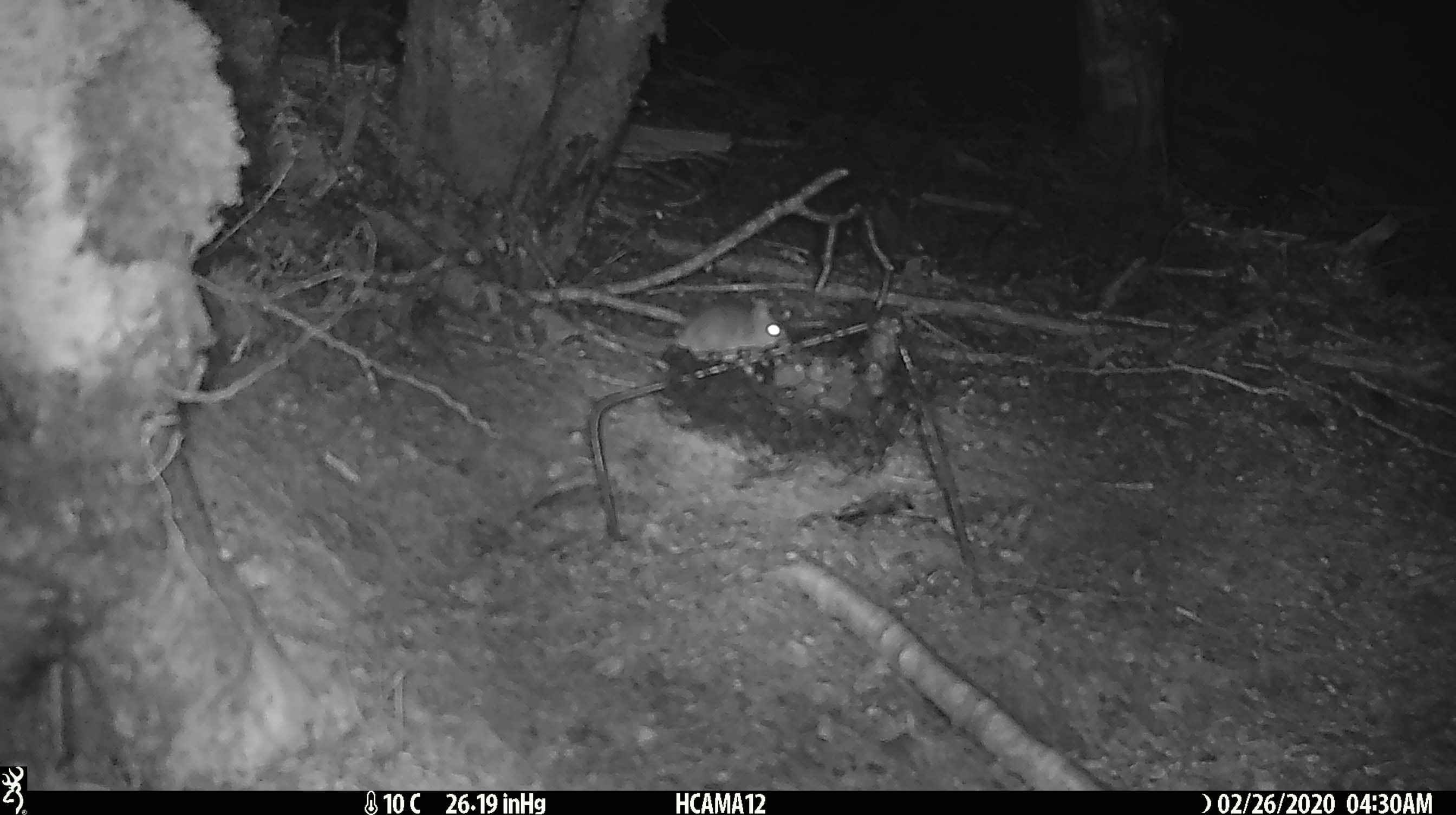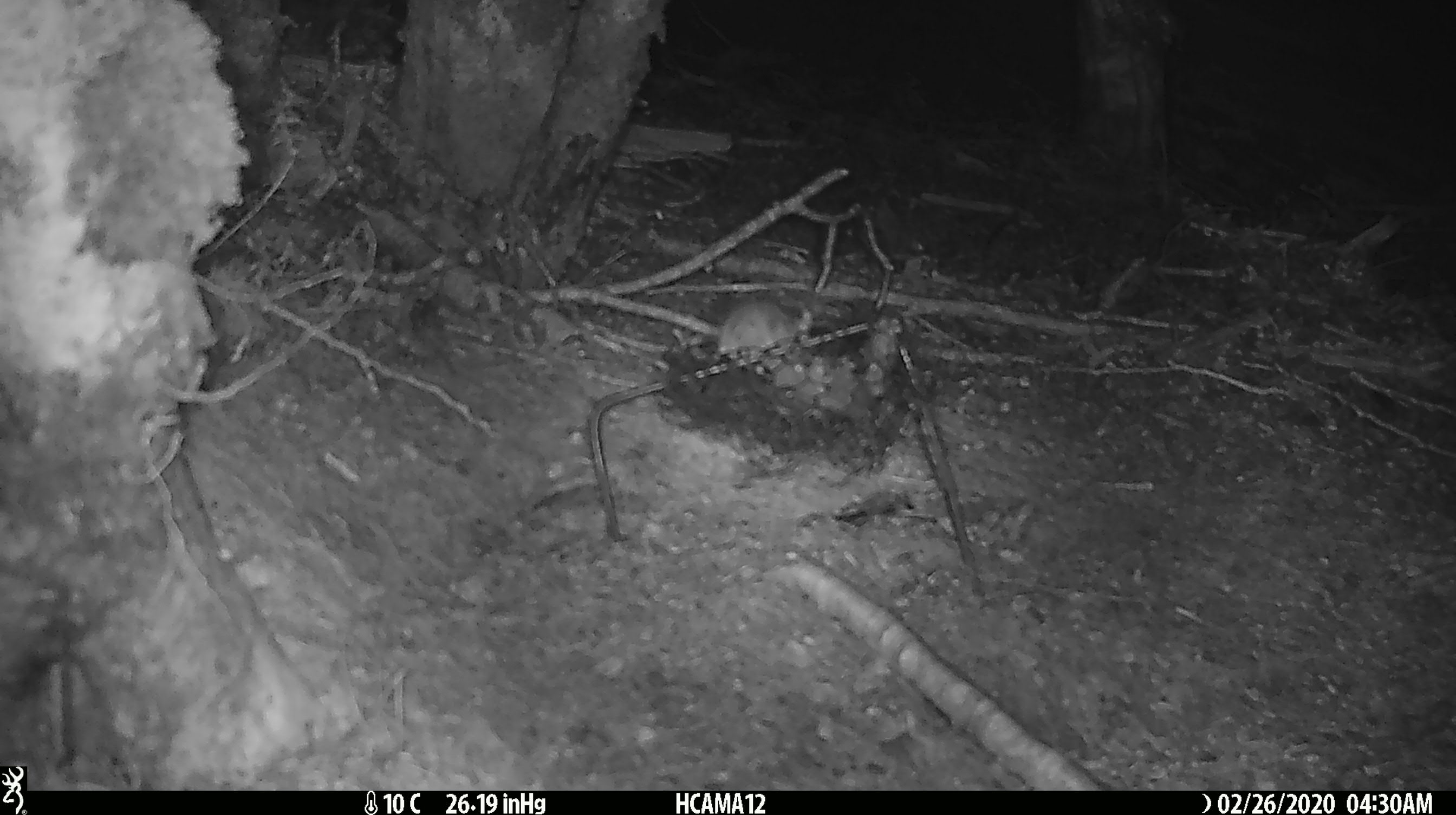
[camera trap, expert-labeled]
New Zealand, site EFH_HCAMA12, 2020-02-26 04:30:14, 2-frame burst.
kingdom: Animalia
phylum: Chordata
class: Mammalia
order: Rodentia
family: Muridae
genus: Mus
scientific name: Mus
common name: mouse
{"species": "mouse (Mus)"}